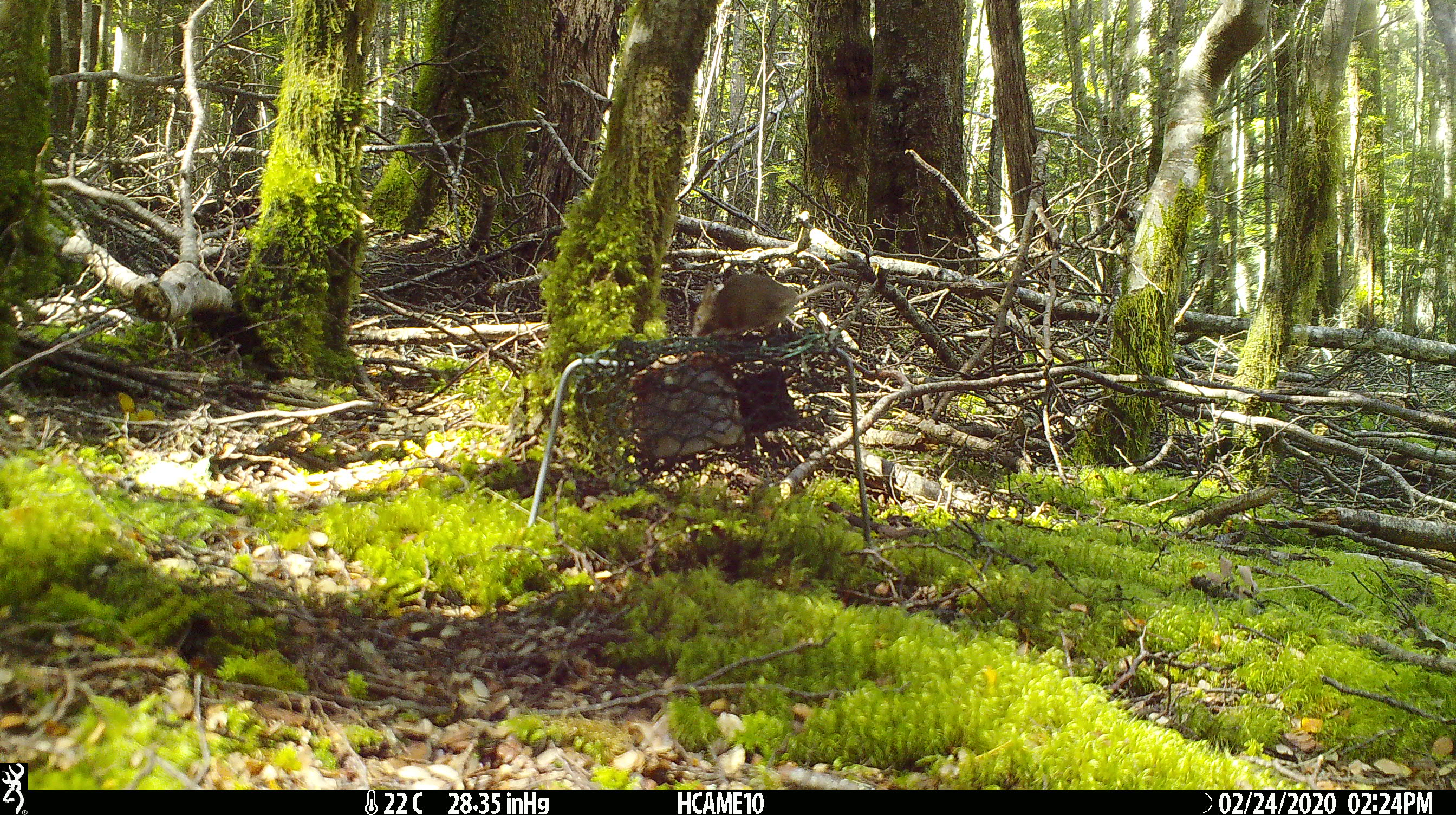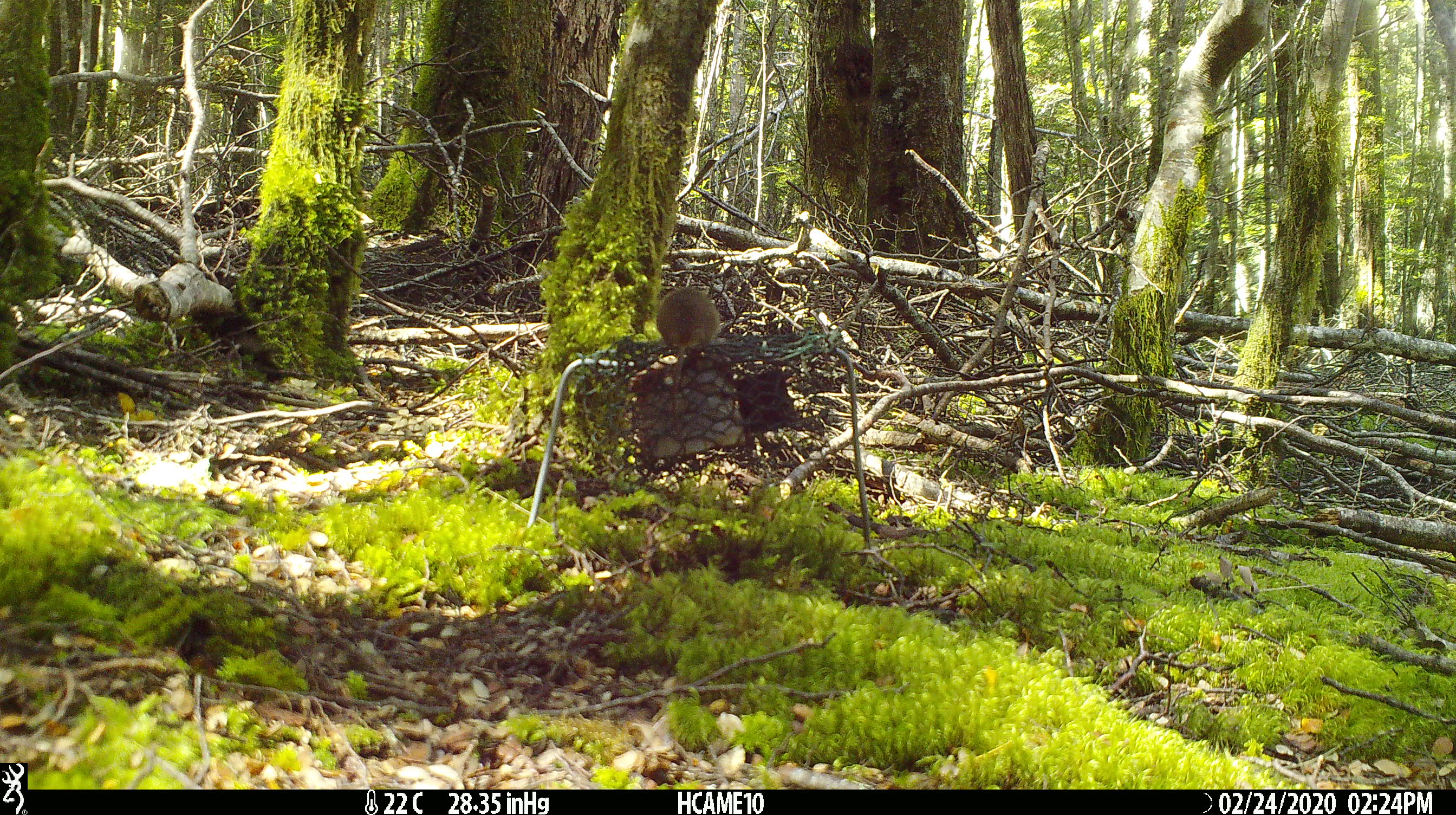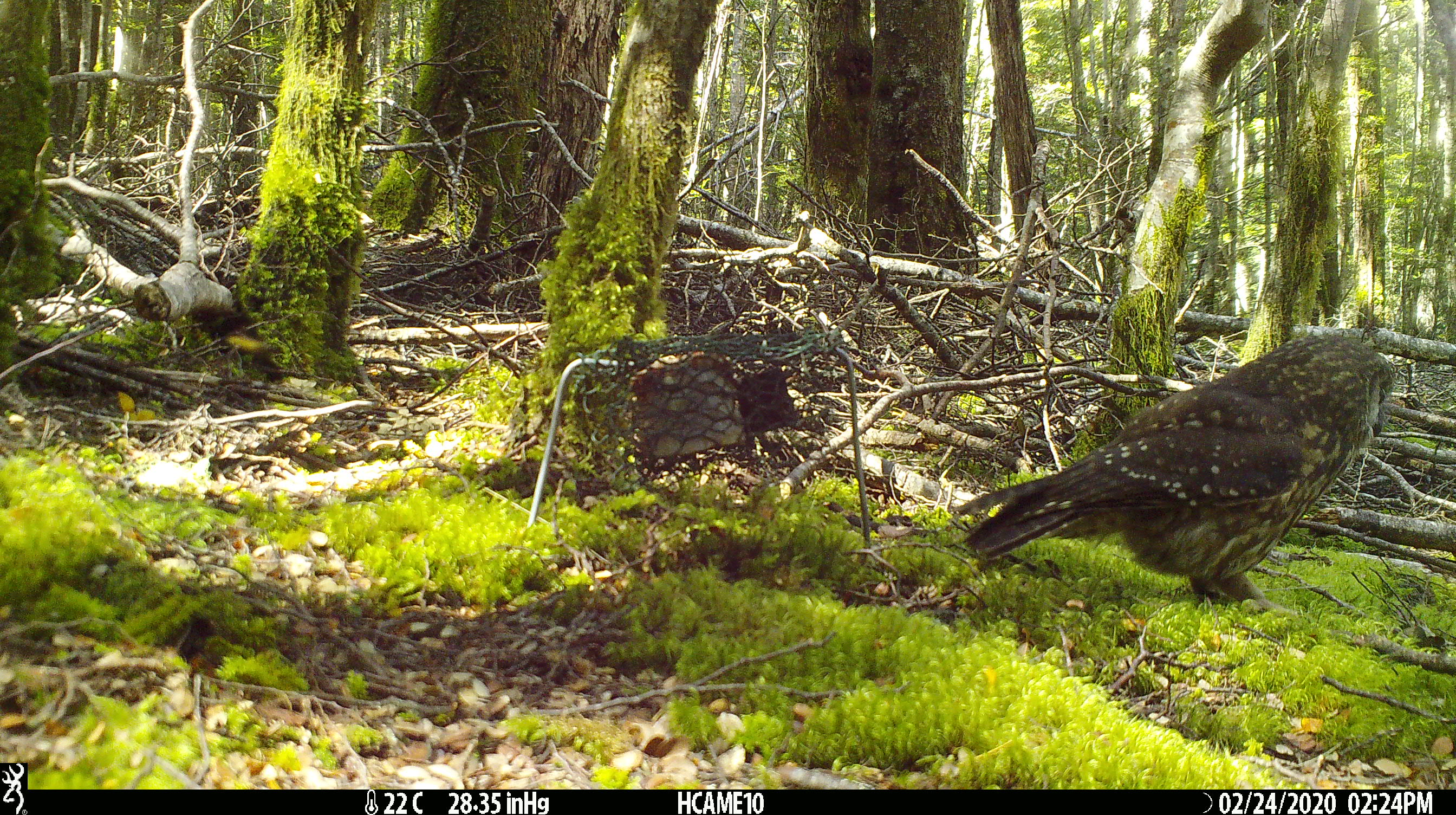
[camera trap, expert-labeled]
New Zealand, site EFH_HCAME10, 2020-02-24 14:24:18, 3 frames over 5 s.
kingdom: Animalia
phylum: Chordata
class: Mammalia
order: Rodentia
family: Muridae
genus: Mus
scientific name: Mus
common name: mouse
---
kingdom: Animalia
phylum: Chordata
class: Aves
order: Strigiformes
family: Strigidae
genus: Ninox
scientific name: Ninox novaeseelandiae novaeseelandiae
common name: morepork